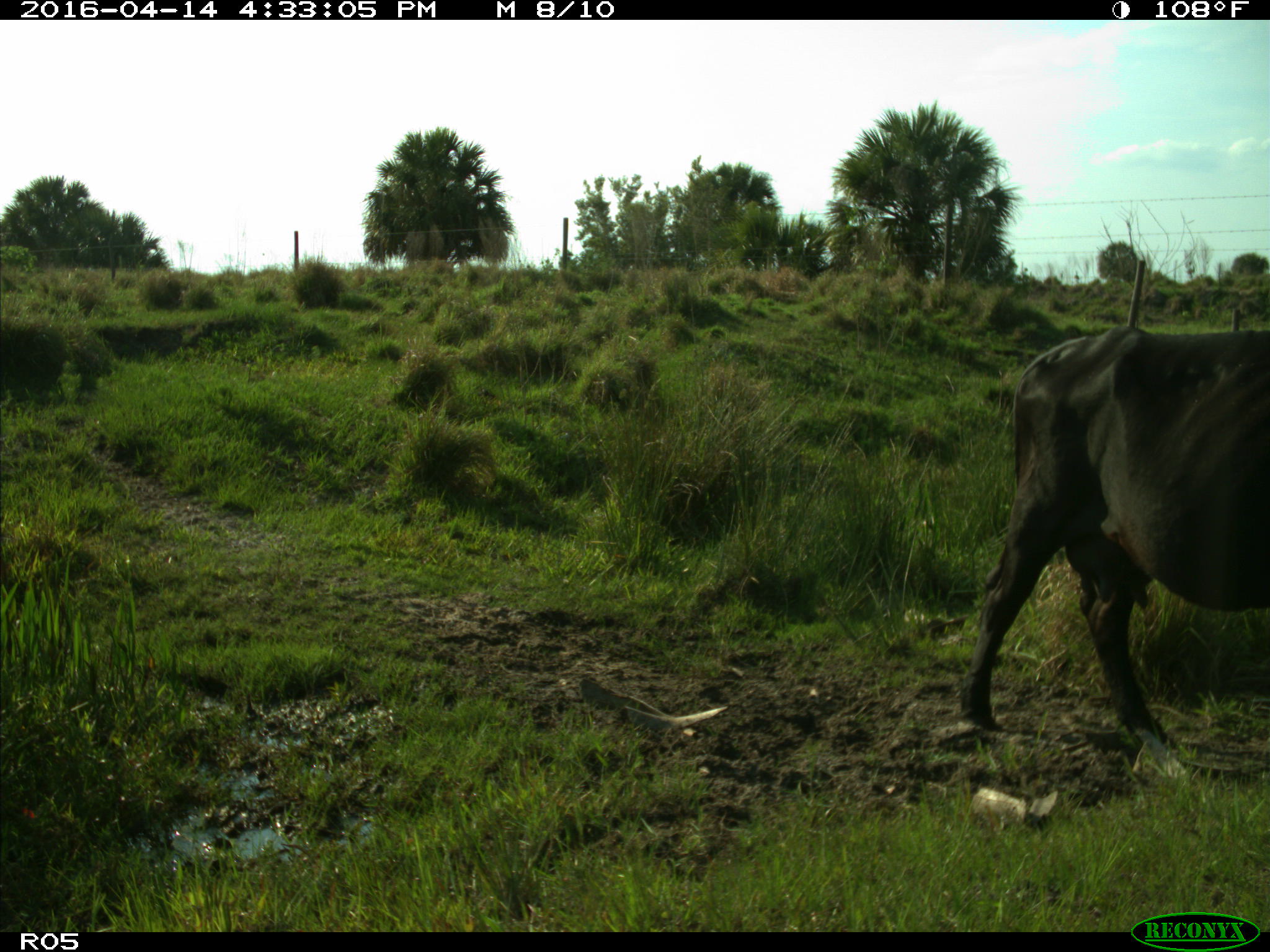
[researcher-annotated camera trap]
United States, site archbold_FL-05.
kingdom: Animalia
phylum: Chordata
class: Mammalia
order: Artiodactyla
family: Bovidae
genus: Bos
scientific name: Bos taurus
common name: domestic cow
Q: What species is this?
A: Bos taurus (domestic cow).